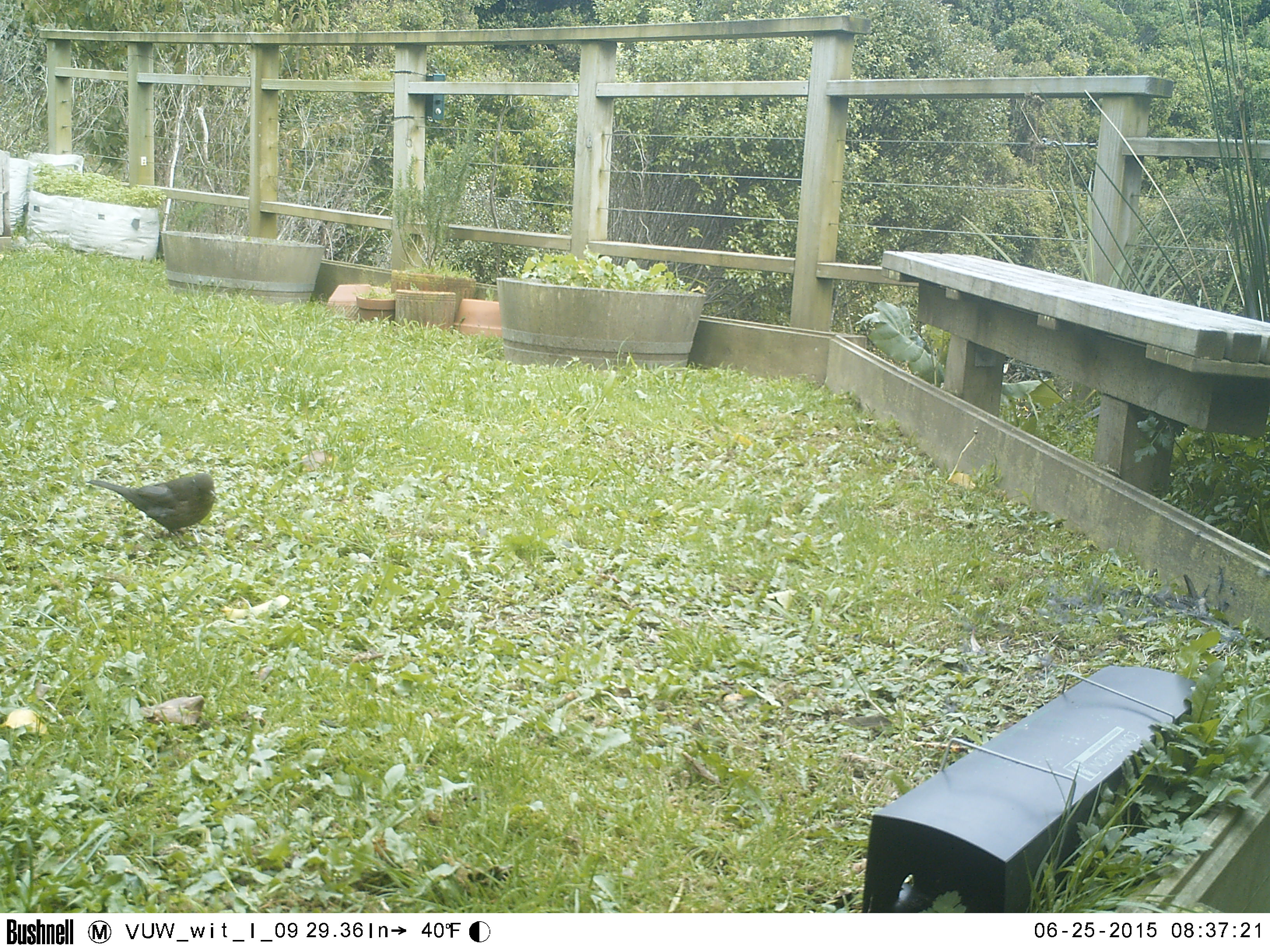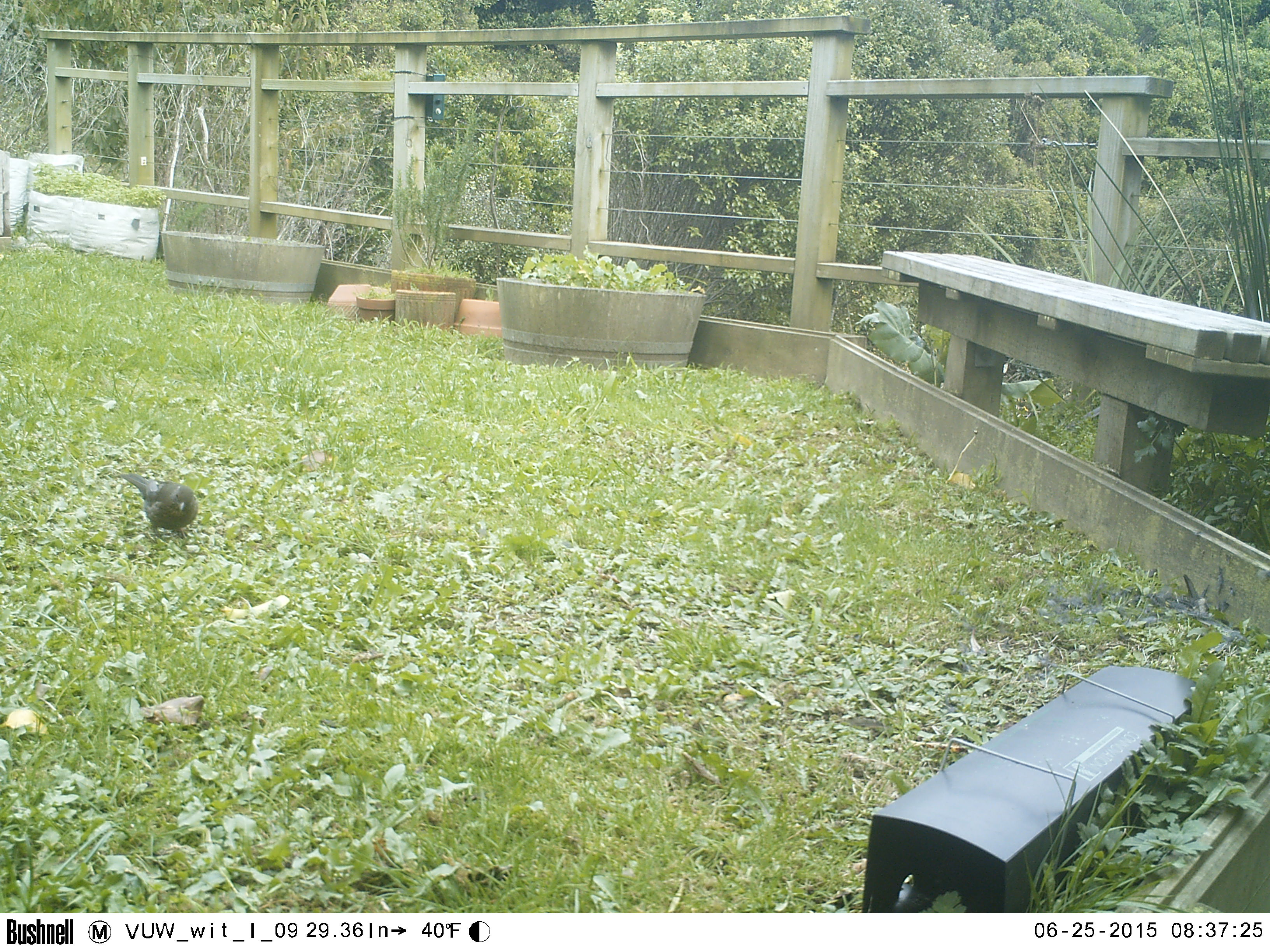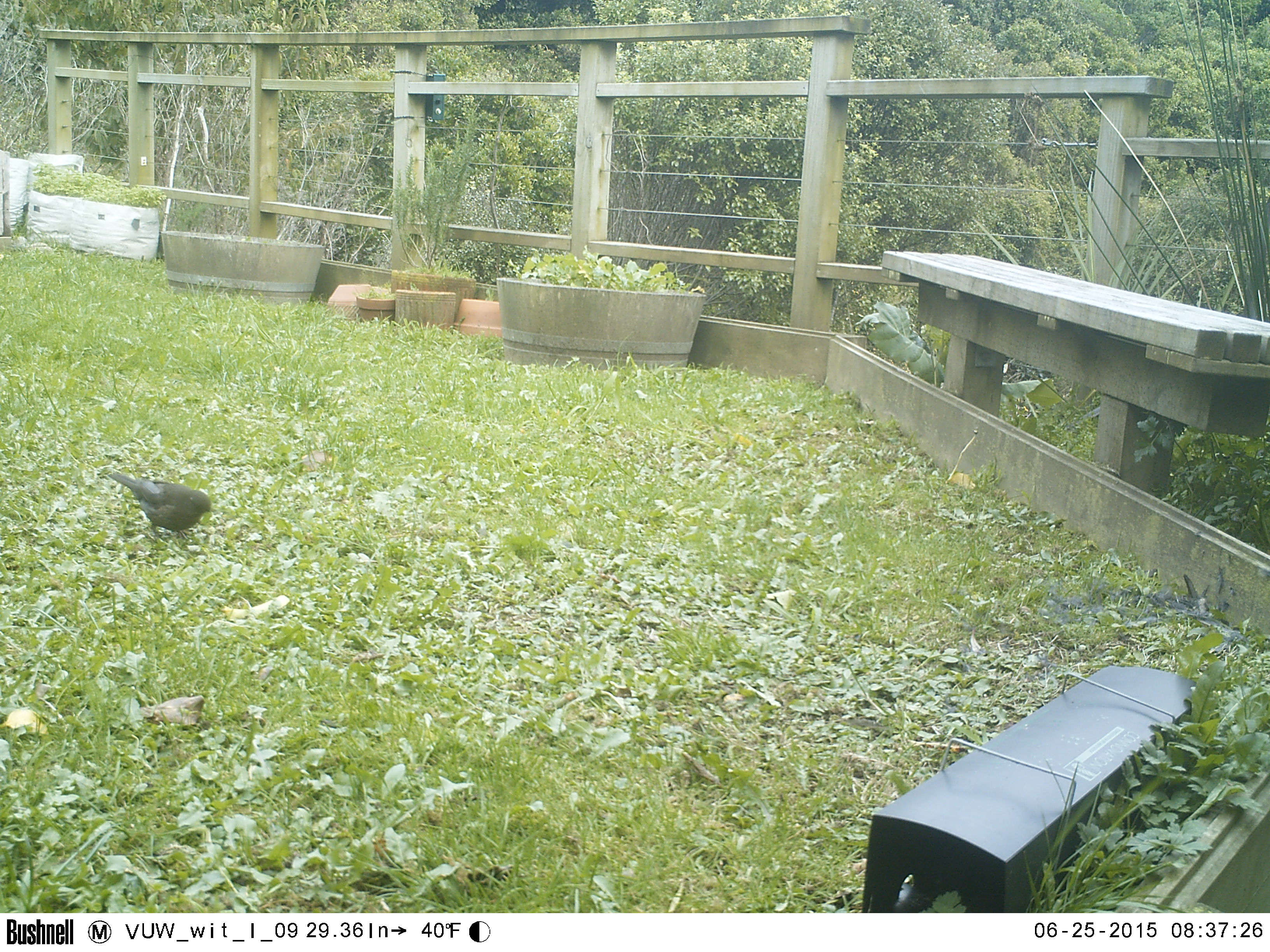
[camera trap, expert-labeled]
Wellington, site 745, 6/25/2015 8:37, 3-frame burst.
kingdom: Animalia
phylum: Chordata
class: Aves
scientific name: Aves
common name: bird